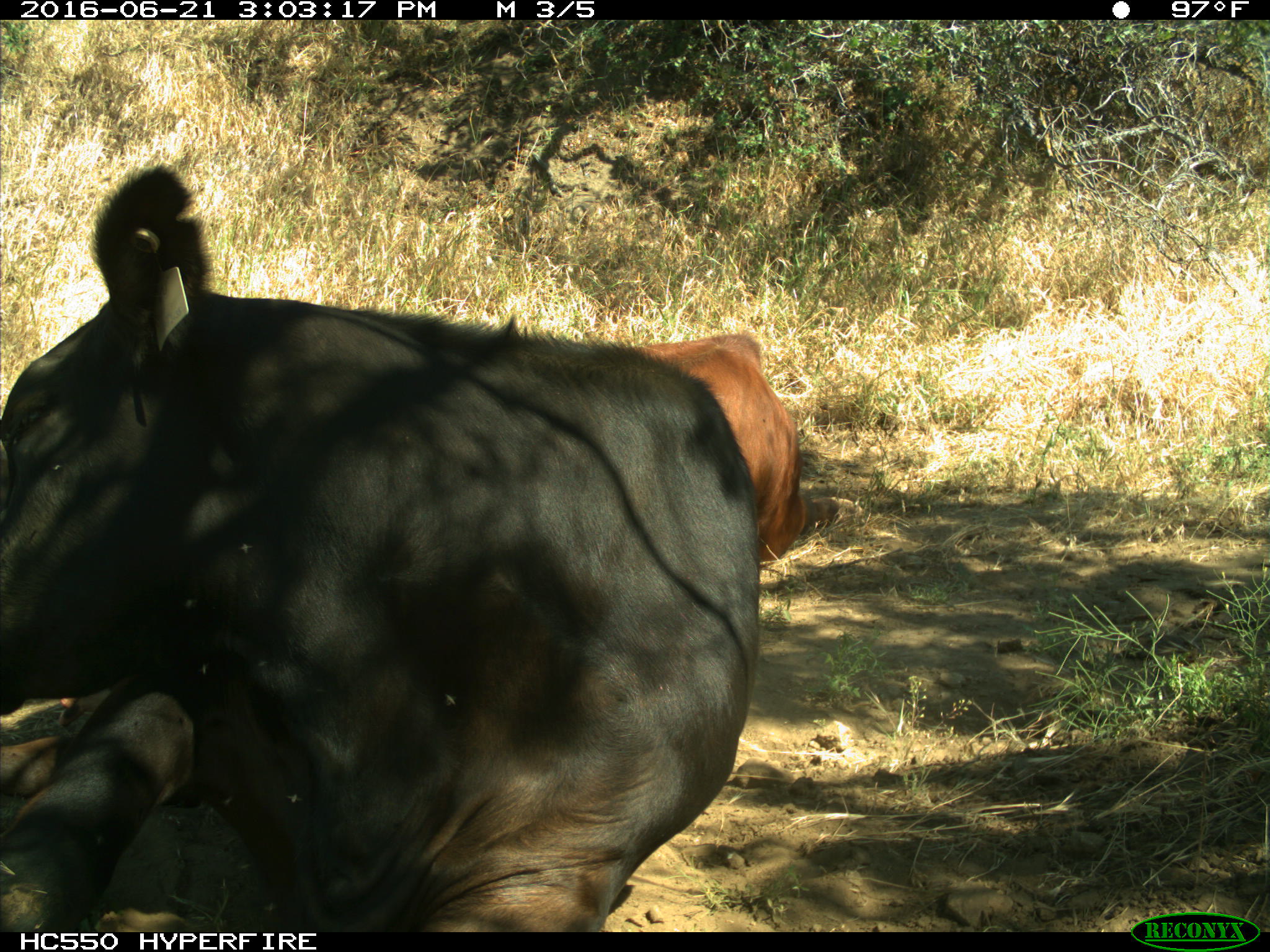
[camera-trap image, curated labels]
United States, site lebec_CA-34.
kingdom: Animalia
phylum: Chordata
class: Mammalia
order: Artiodactyla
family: Bovidae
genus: Bos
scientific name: Bos taurus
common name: domestic cow